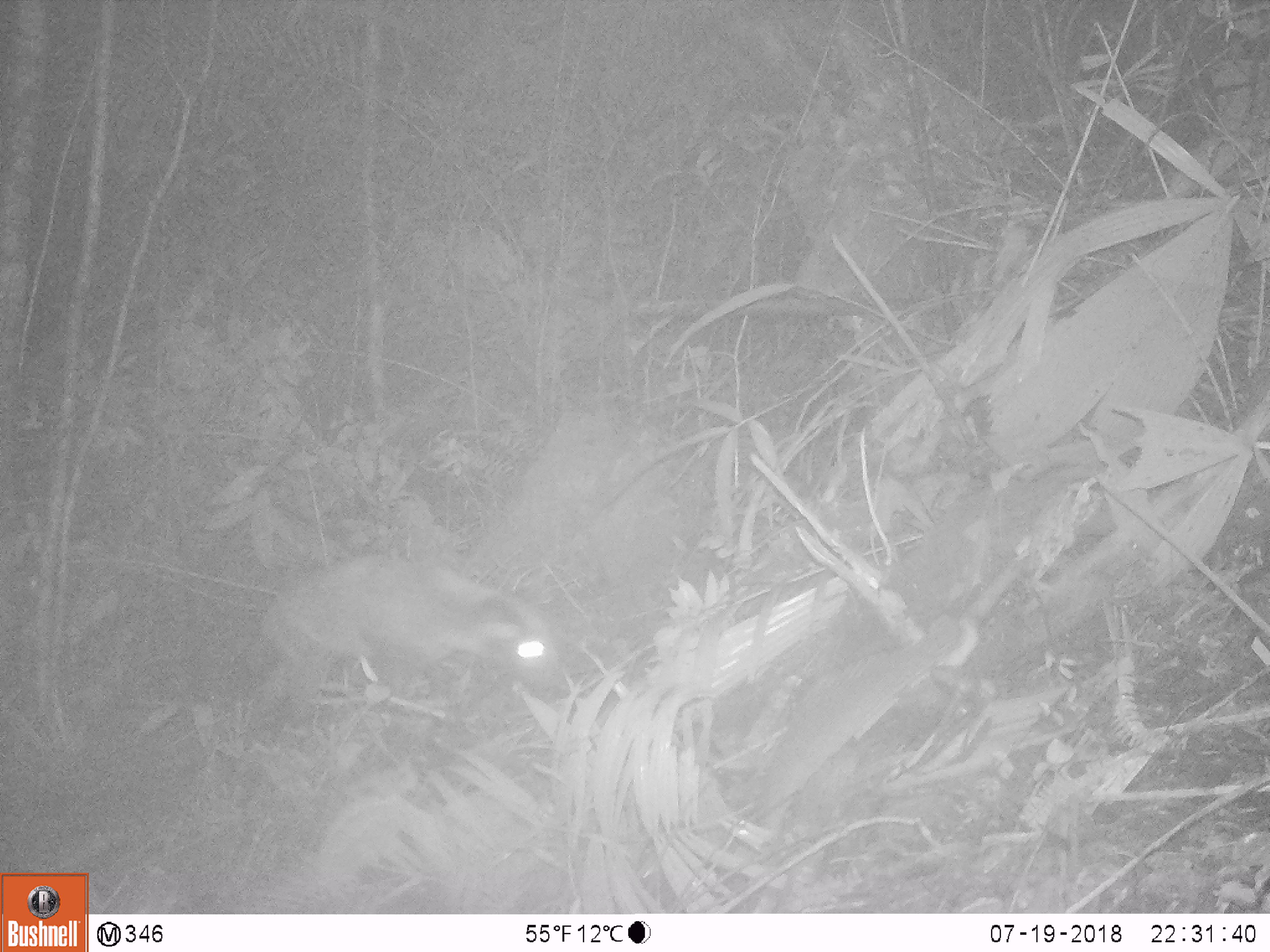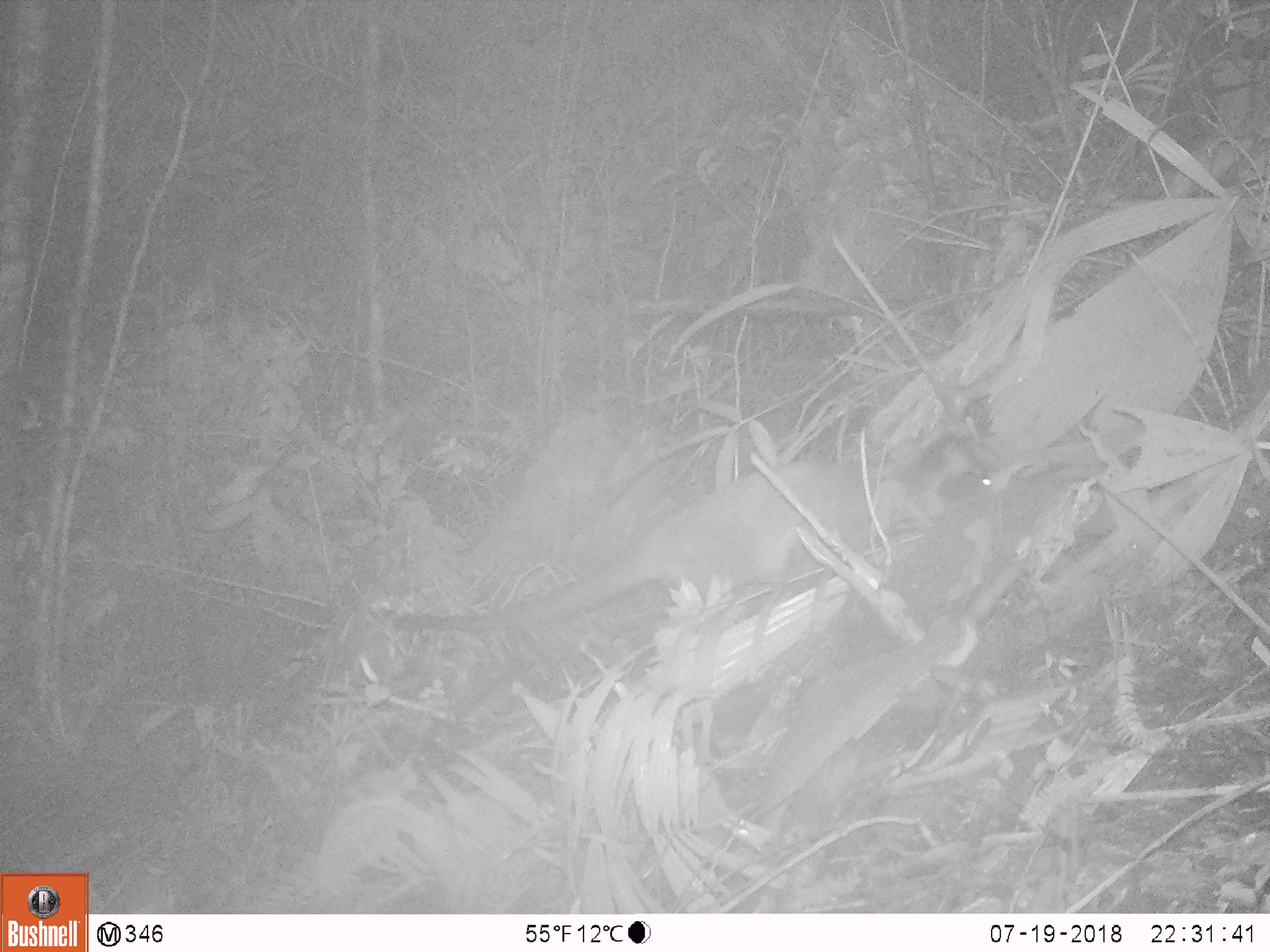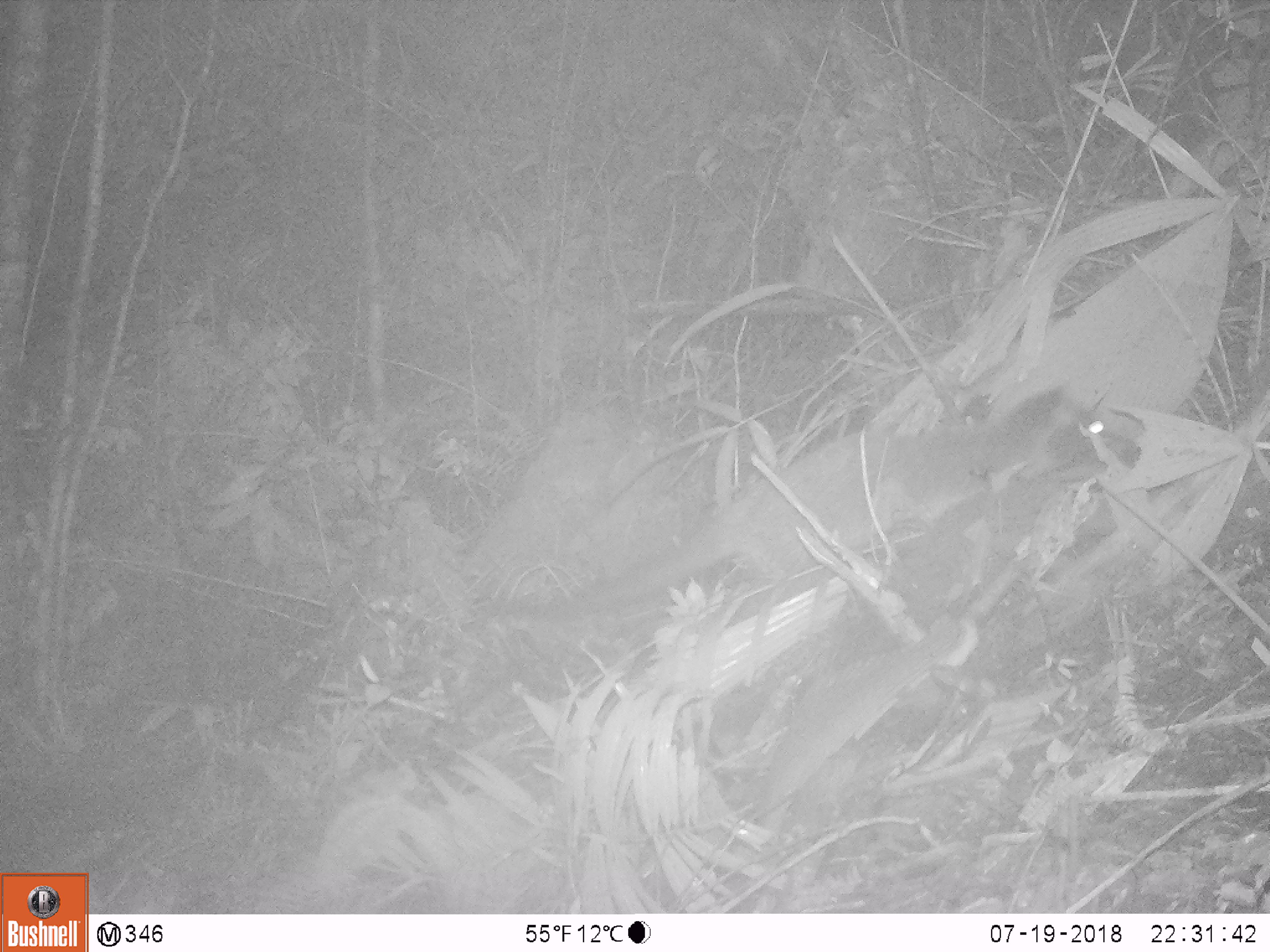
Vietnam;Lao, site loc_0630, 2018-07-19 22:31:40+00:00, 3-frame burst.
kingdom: Animalia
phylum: Chordata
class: Mammalia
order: Carnivora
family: Viverridae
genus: Paguma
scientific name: Paguma larvata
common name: masked palm civet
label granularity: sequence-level